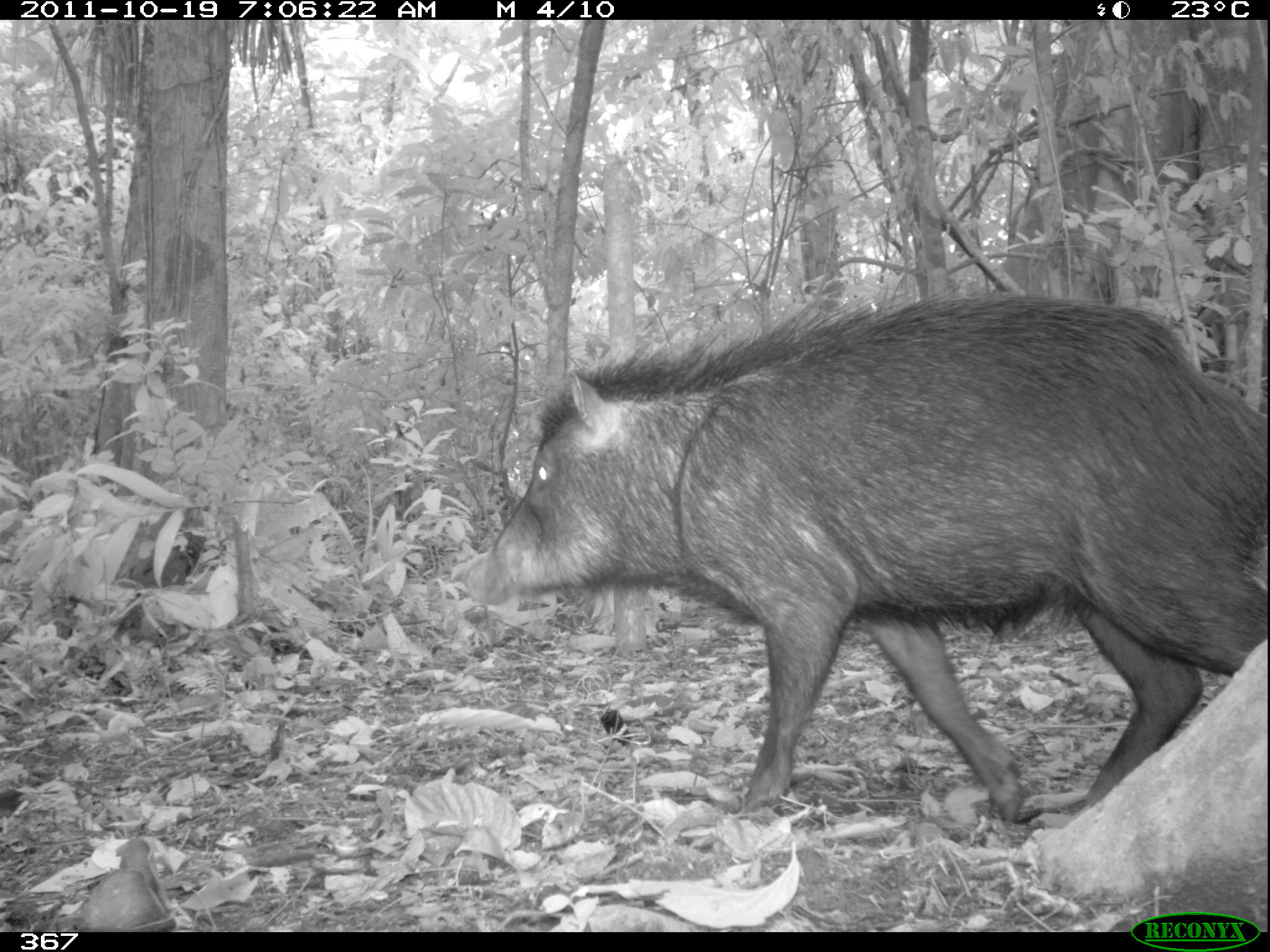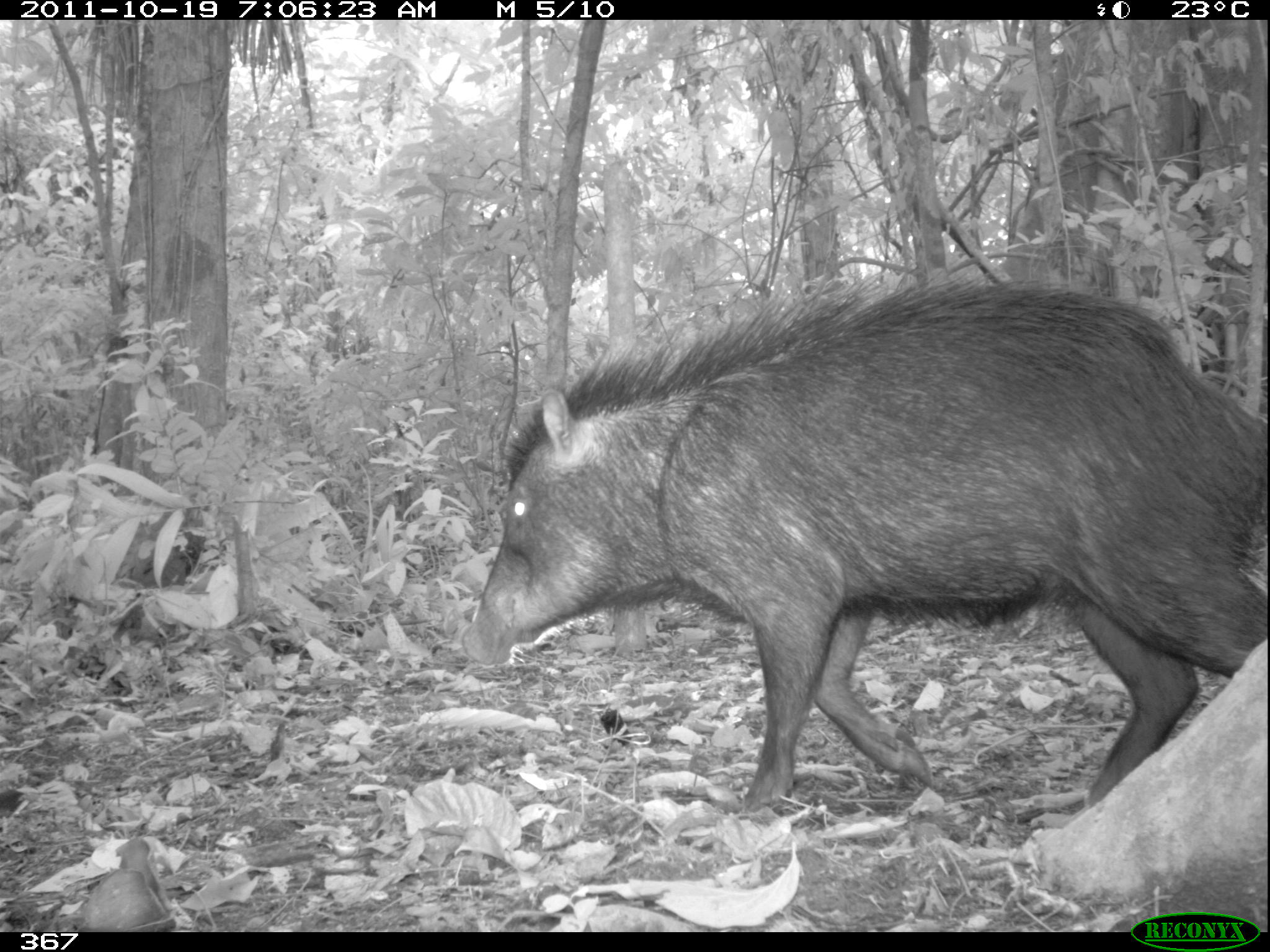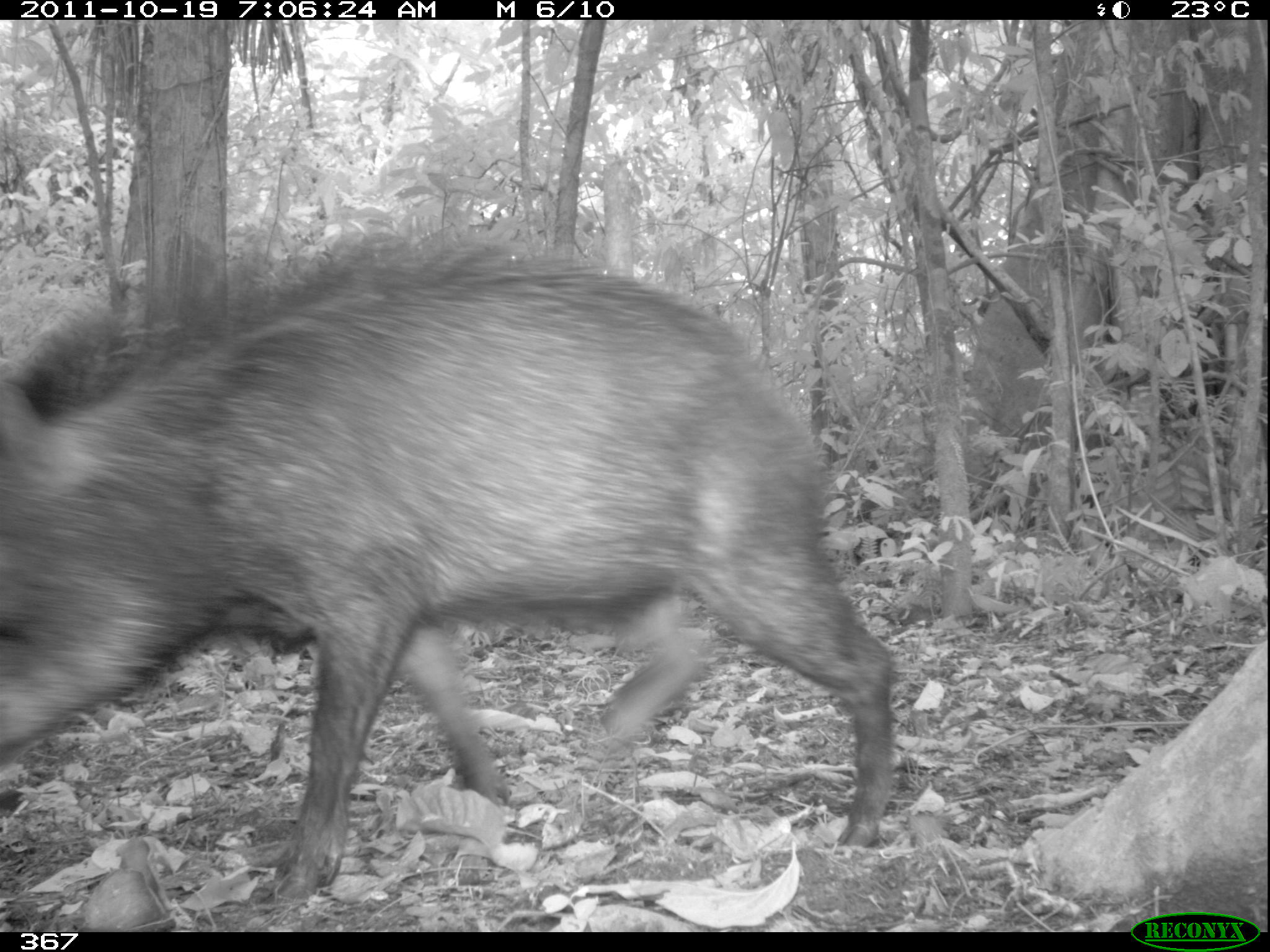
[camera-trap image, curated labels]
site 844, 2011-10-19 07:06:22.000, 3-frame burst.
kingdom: Animalia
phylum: Chordata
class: Mammalia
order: Artiodactyla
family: Tayassuidae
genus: Tayassu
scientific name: Tayassu pecari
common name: white-lipped peccary